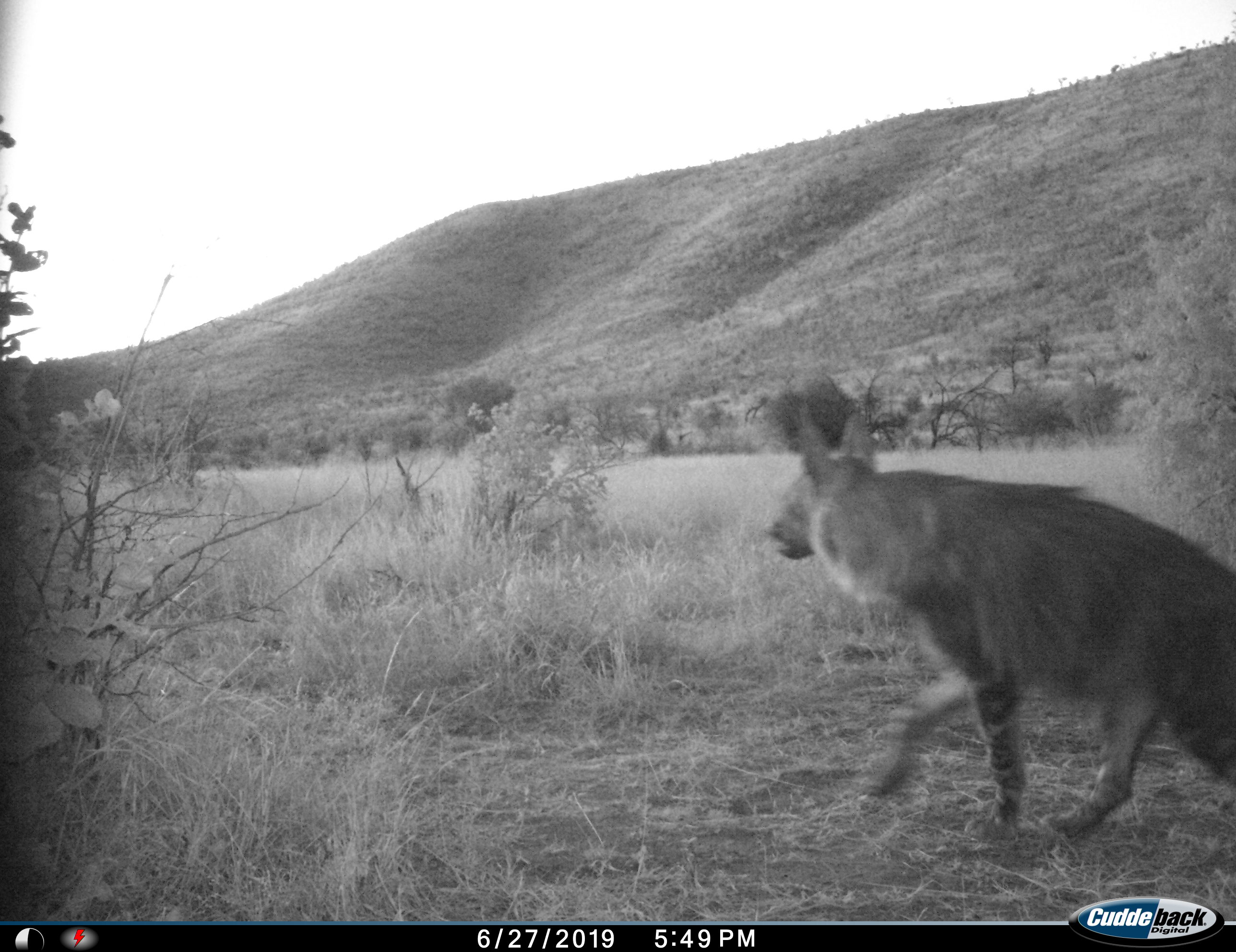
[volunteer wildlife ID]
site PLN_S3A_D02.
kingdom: Animalia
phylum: Chordata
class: Mammalia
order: Carnivora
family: Hyaenidae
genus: Parahyaena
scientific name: Parahyaena brunnea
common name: brown hyena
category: hyenabrown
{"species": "hyenabrown (brown hyena) (Parahyaena brunnea)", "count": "1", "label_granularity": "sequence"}